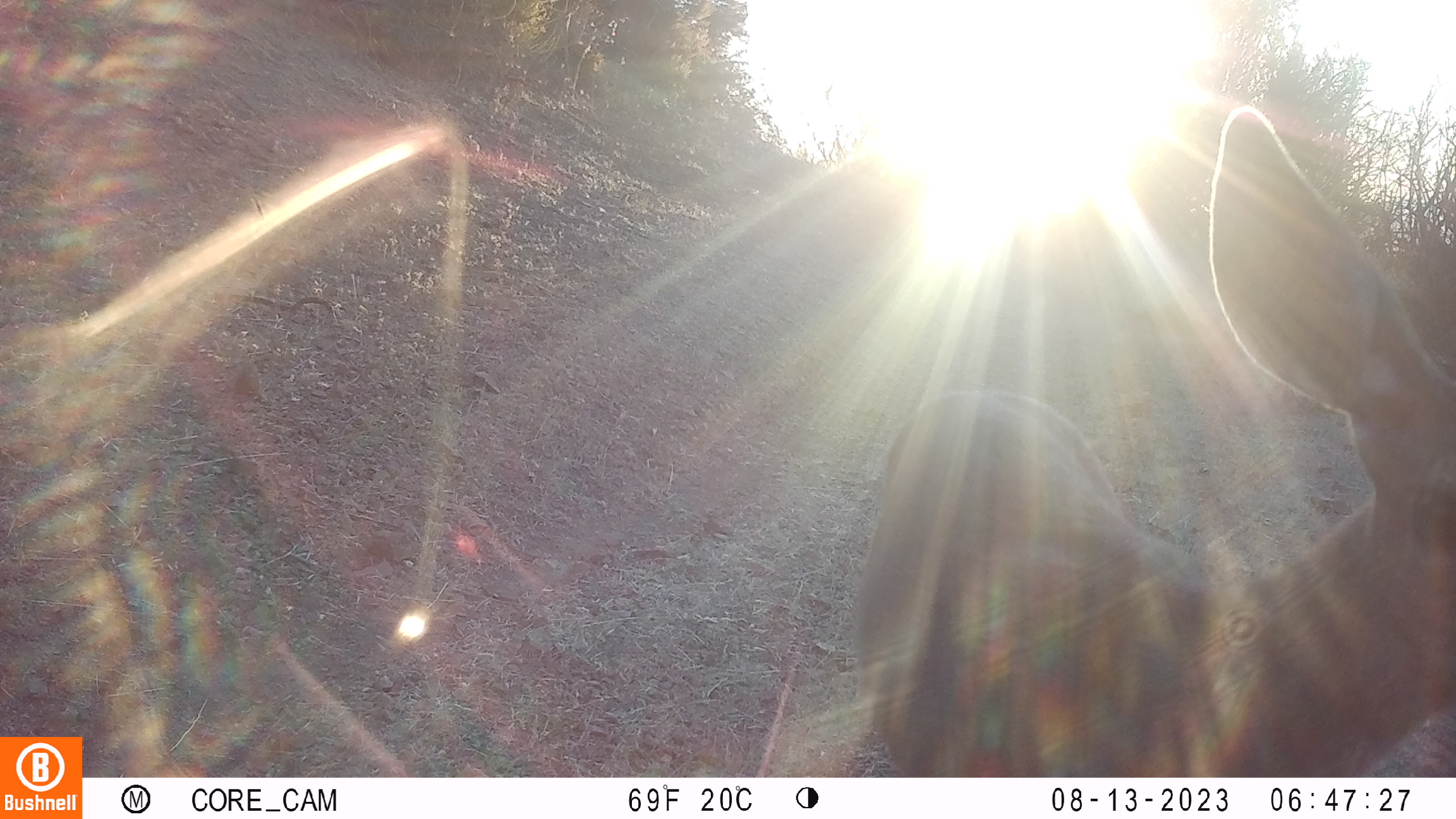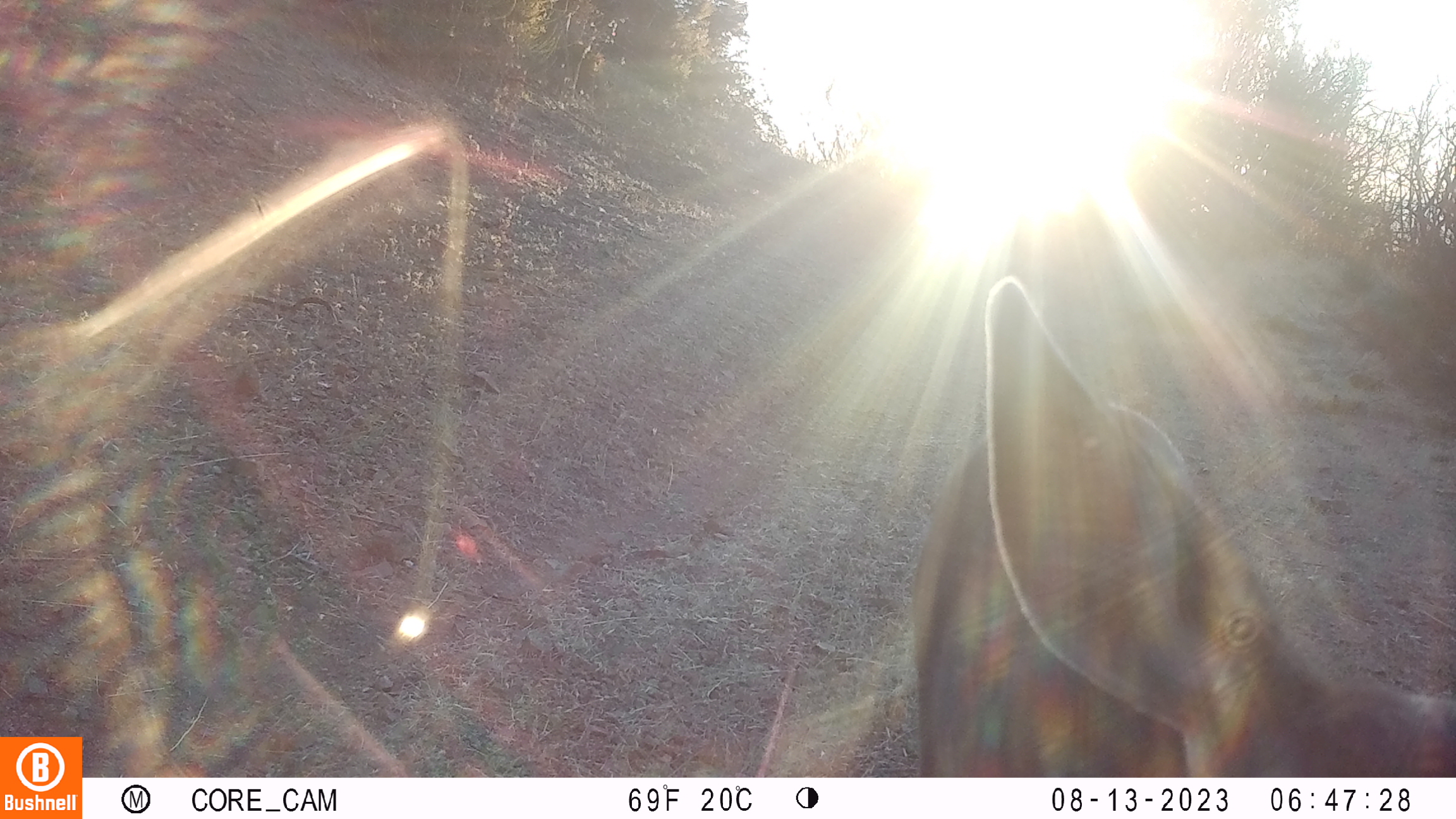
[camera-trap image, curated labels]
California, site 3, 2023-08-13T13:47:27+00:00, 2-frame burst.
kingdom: Animalia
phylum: Chordata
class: Mammalia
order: Artiodactyla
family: Cervidae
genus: Odocoileus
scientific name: Odocoileus hemionus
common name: mule deer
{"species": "mule deer (Odocoileus hemionus)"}